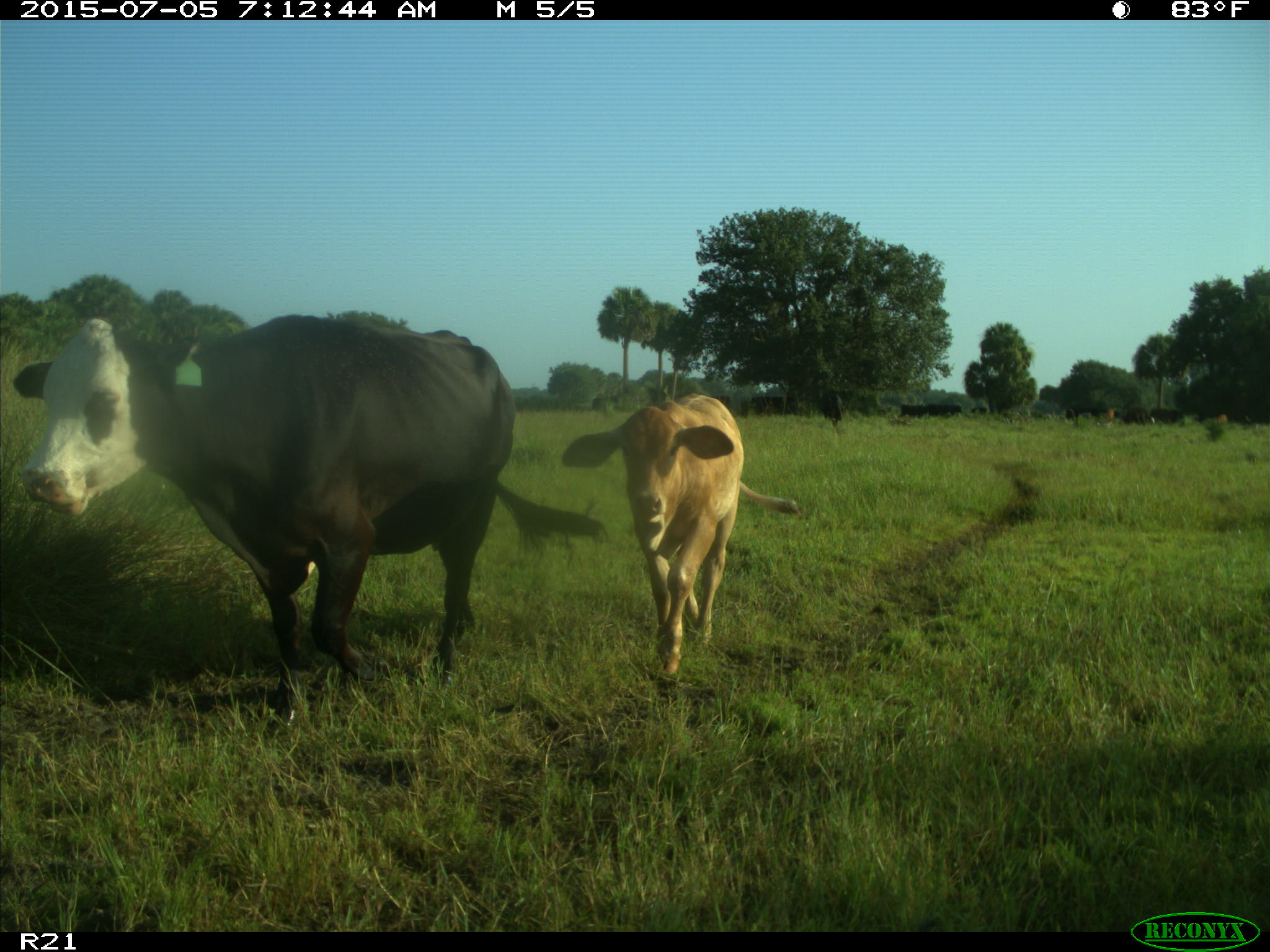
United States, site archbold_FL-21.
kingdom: Animalia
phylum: Chordata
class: Mammalia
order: Artiodactyla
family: Bovidae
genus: Bos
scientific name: Bos taurus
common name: domestic cow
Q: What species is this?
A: Bos taurus (domestic cow).